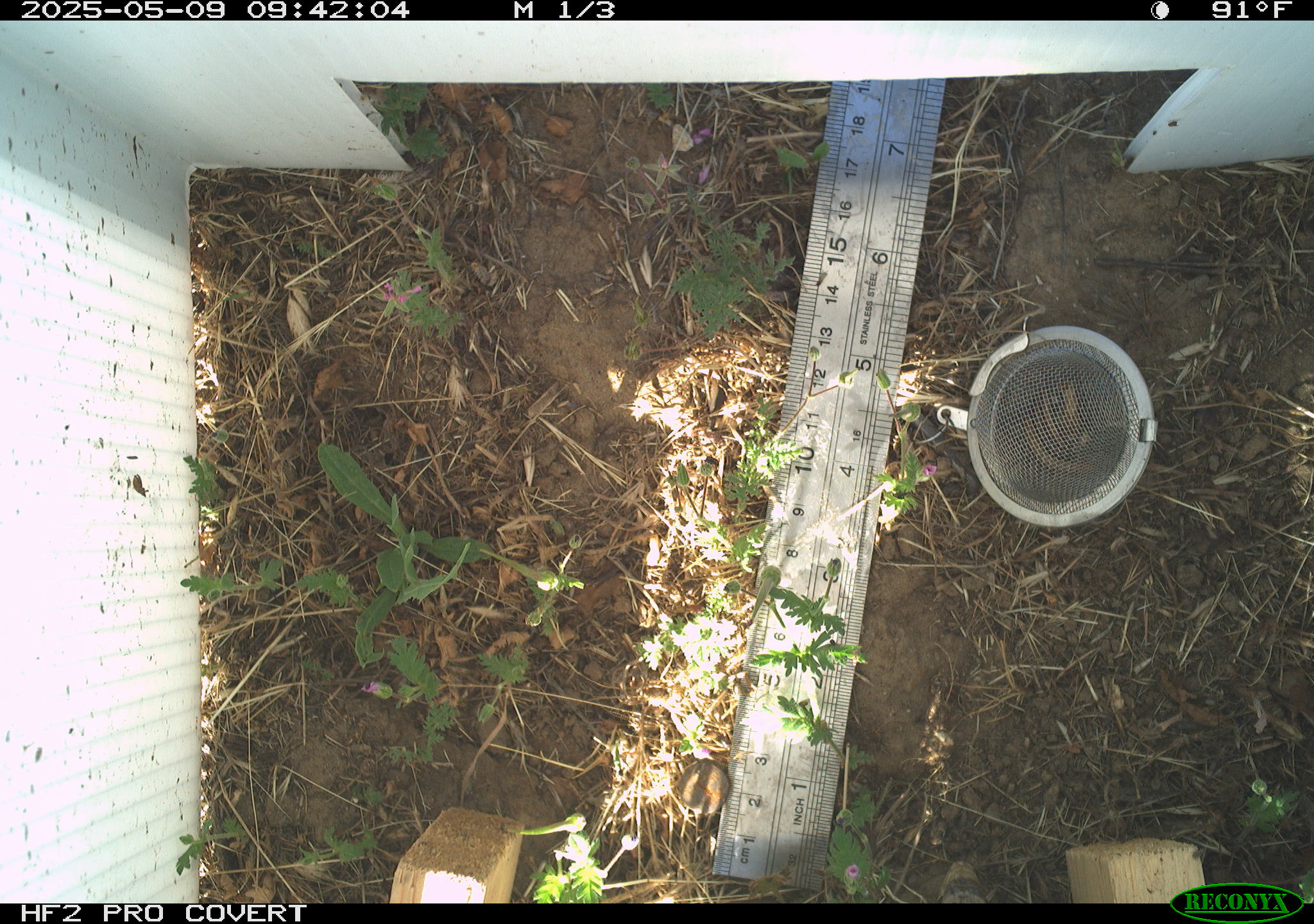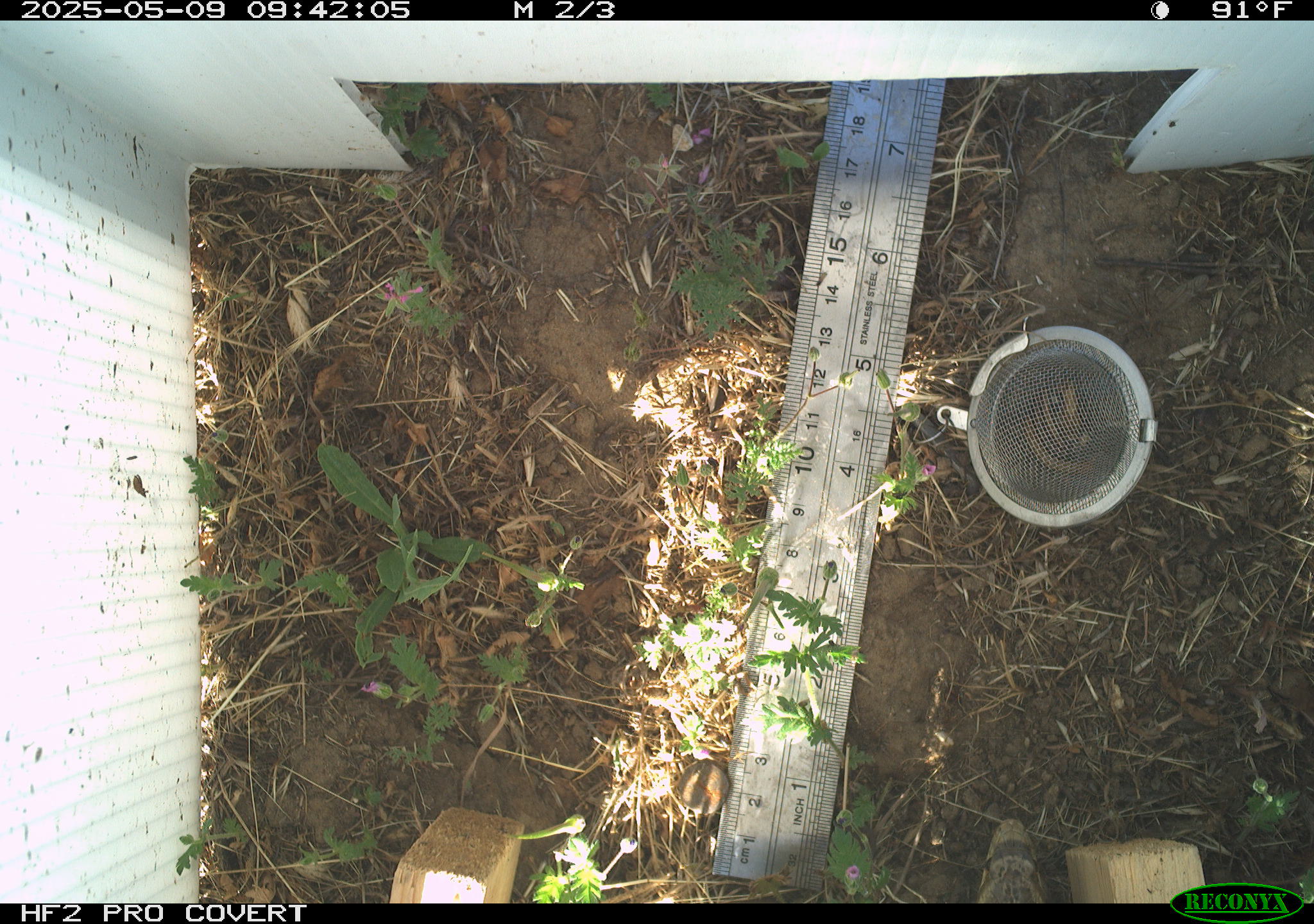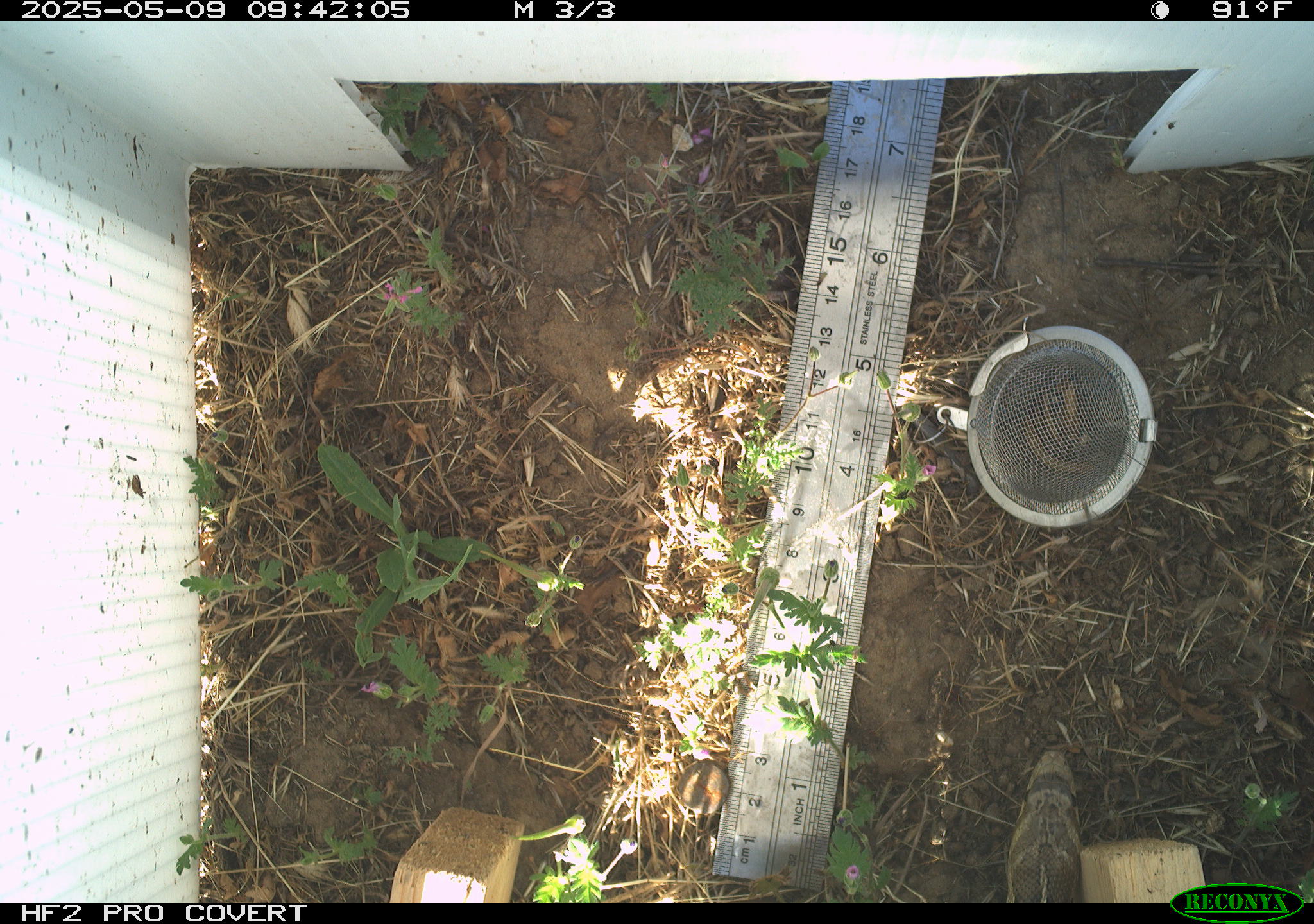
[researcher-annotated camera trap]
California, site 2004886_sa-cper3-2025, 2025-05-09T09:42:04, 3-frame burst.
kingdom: Animalia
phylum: Chordata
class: Reptilia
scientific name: Reptilia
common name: reptile